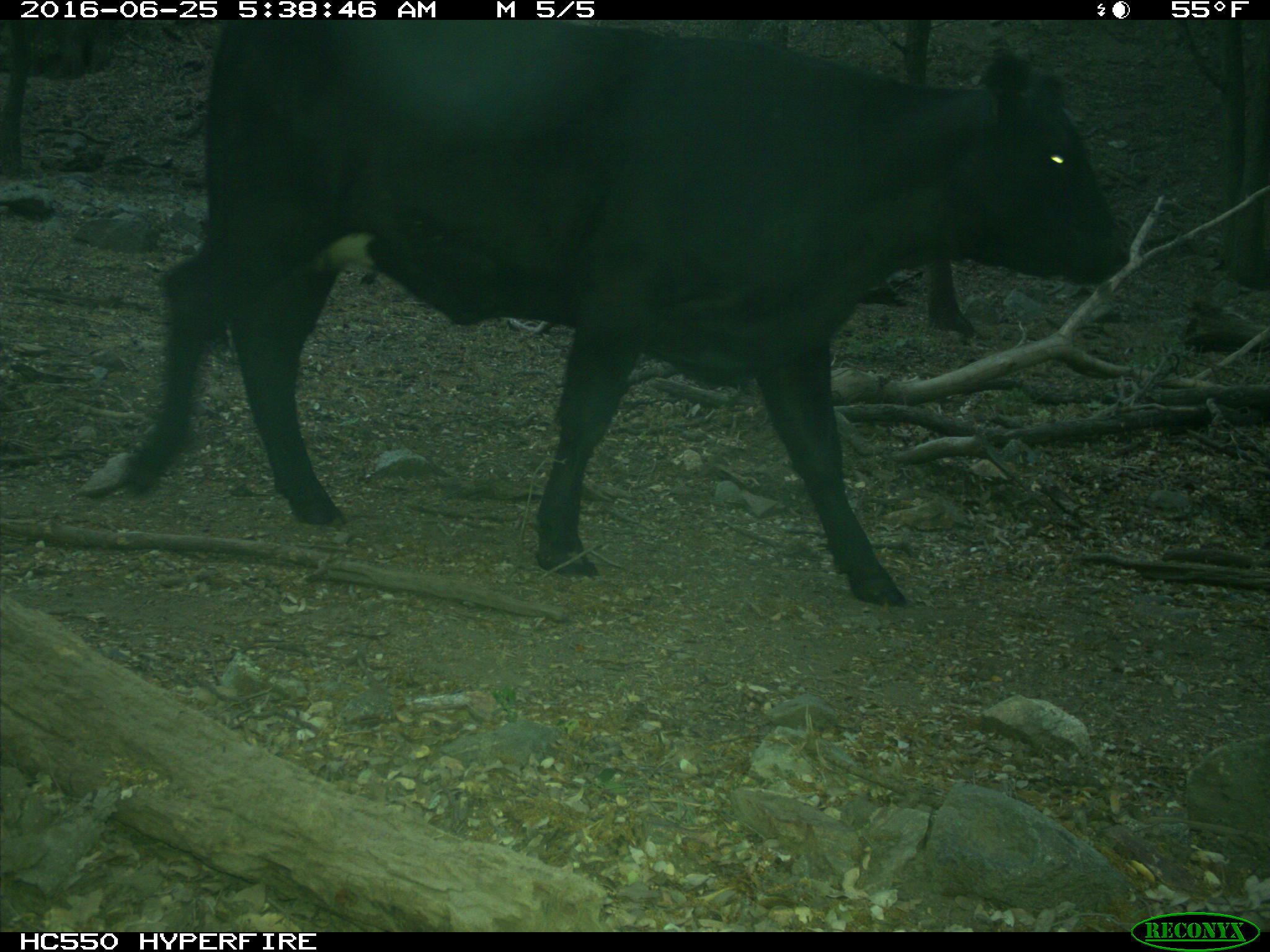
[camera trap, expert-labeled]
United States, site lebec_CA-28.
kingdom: Animalia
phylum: Chordata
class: Mammalia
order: Artiodactyla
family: Bovidae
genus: Bos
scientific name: Bos taurus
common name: domestic cow